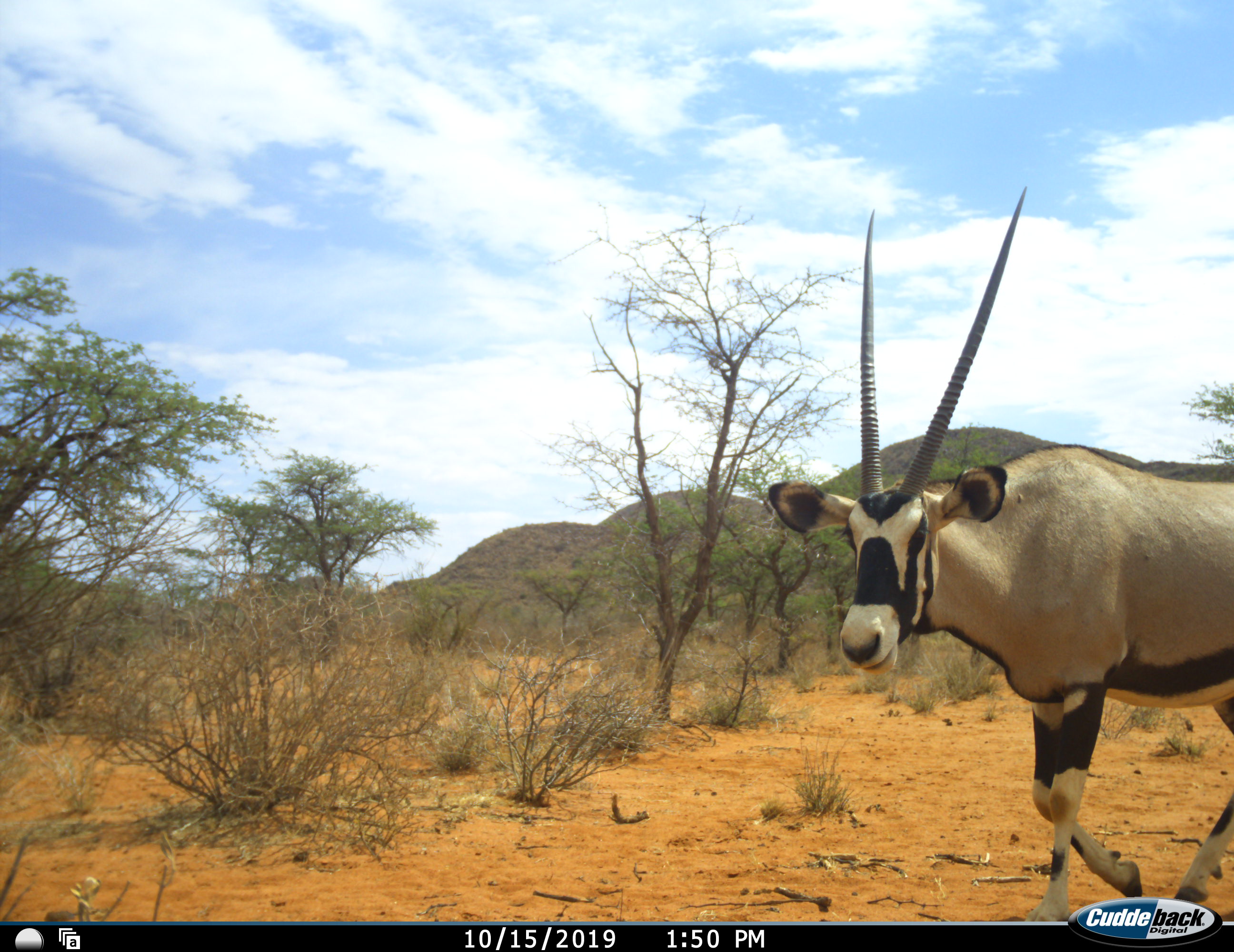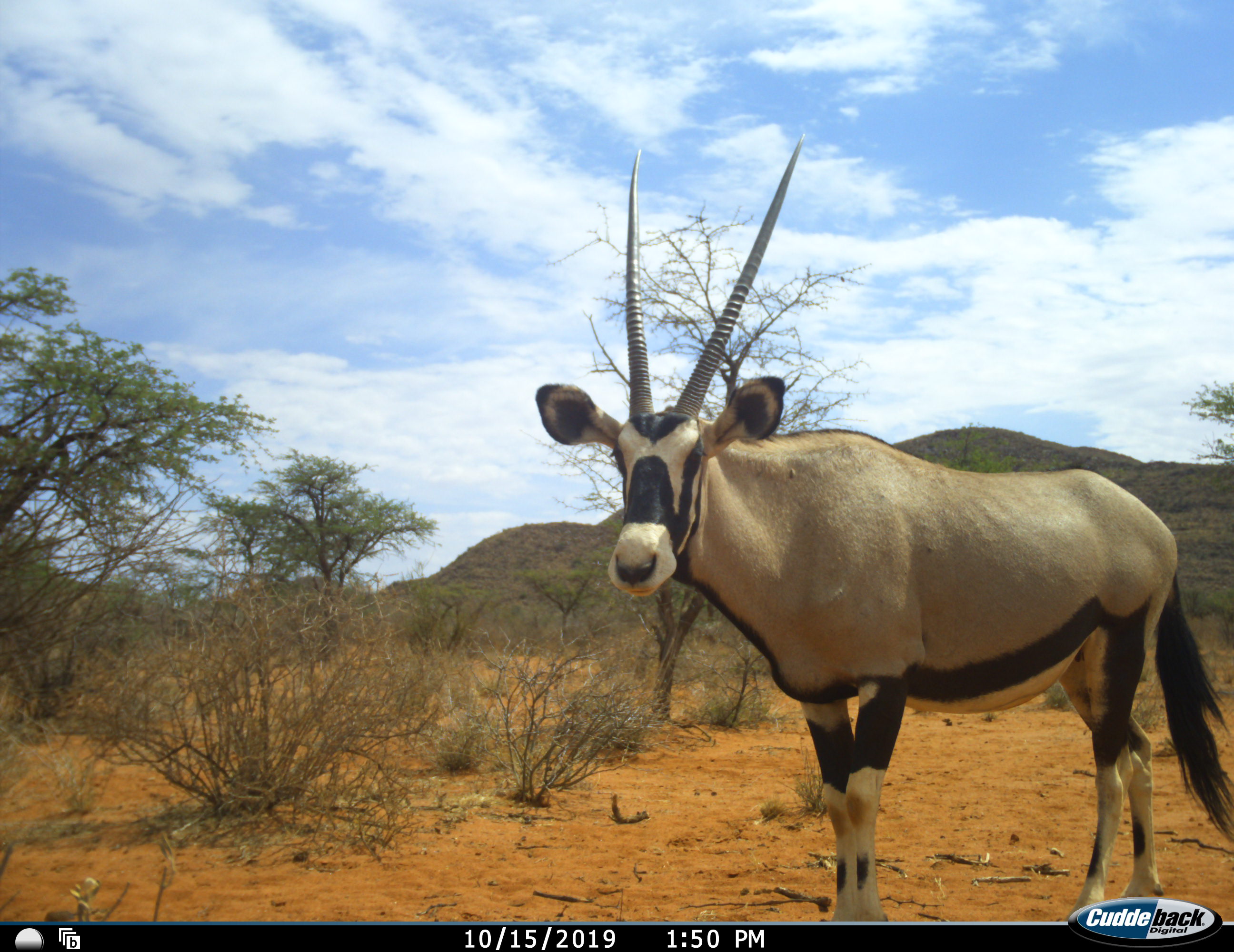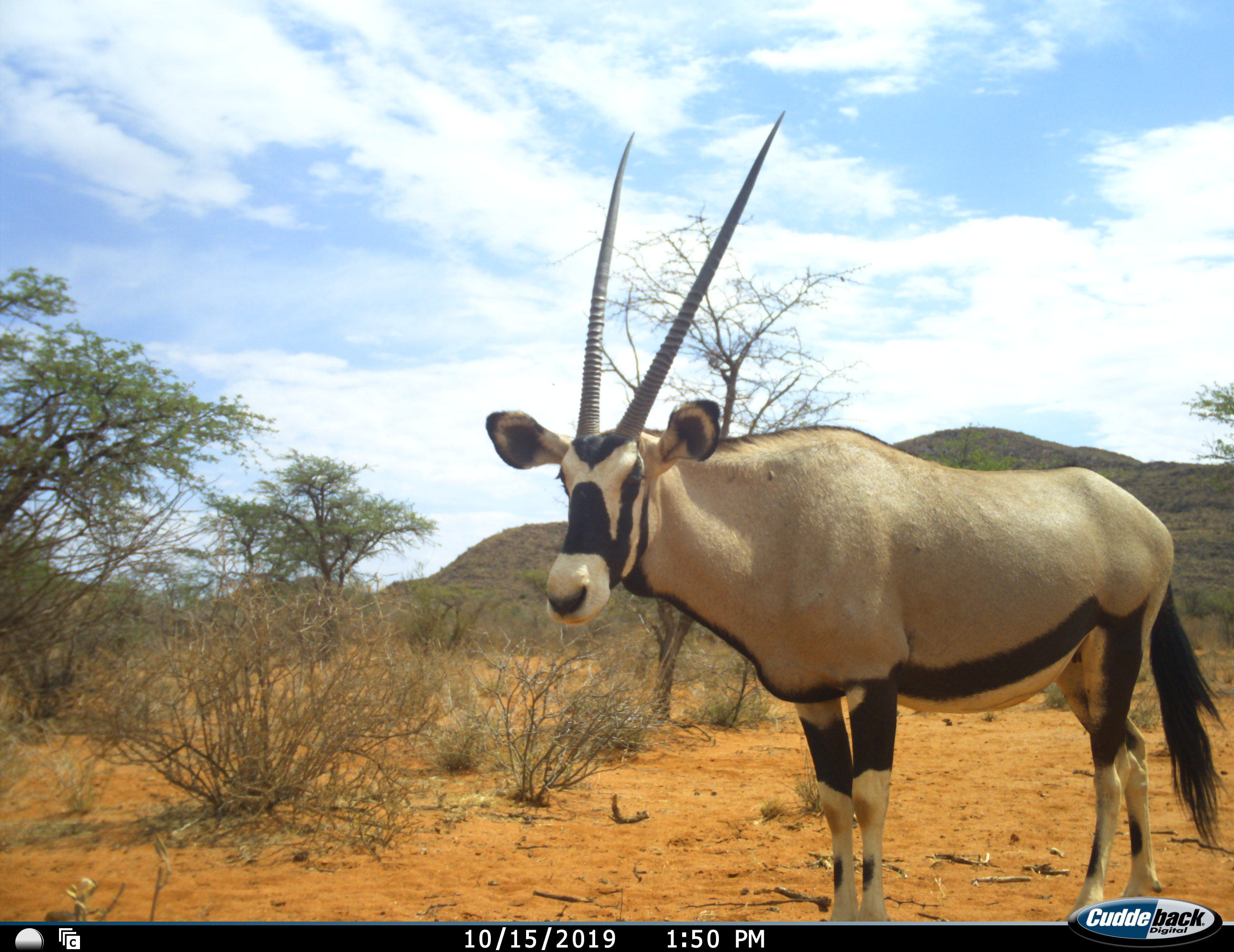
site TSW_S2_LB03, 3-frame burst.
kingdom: Animalia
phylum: Chordata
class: Mammalia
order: Artiodactyla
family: Bovidae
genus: Oryx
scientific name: Oryx gazella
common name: gemsbok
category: oryx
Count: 1.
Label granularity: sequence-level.